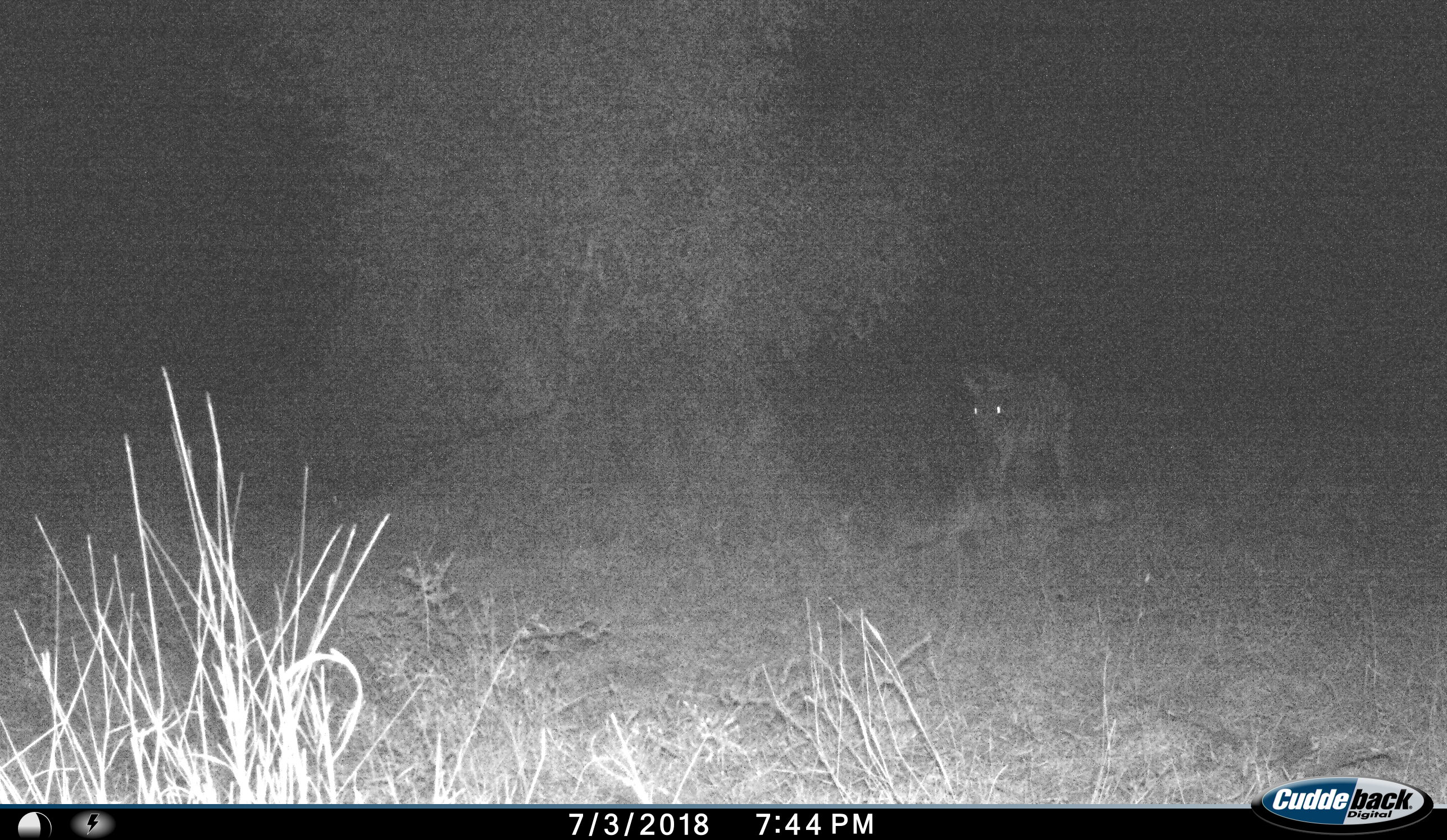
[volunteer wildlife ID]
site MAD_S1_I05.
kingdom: Animalia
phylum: Chordata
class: Mammalia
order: Perissodactyla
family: Equidae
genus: Equus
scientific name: Equus quagga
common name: plains zebra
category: zebraplains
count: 1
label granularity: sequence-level